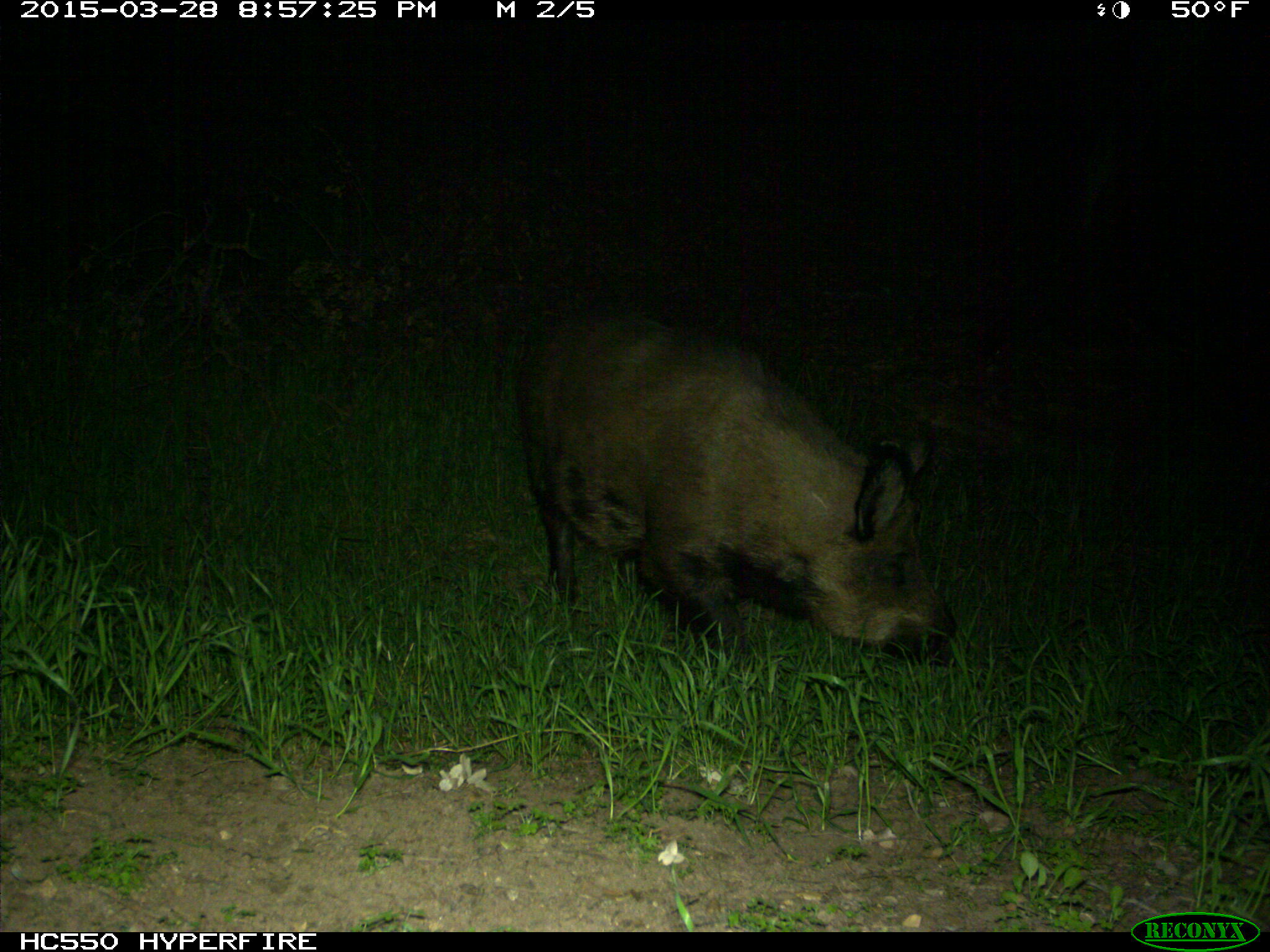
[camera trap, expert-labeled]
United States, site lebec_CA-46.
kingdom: Animalia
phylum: Chordata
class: Mammalia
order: Artiodactyla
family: Suidae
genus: Sus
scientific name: Sus scrofa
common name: wild boar